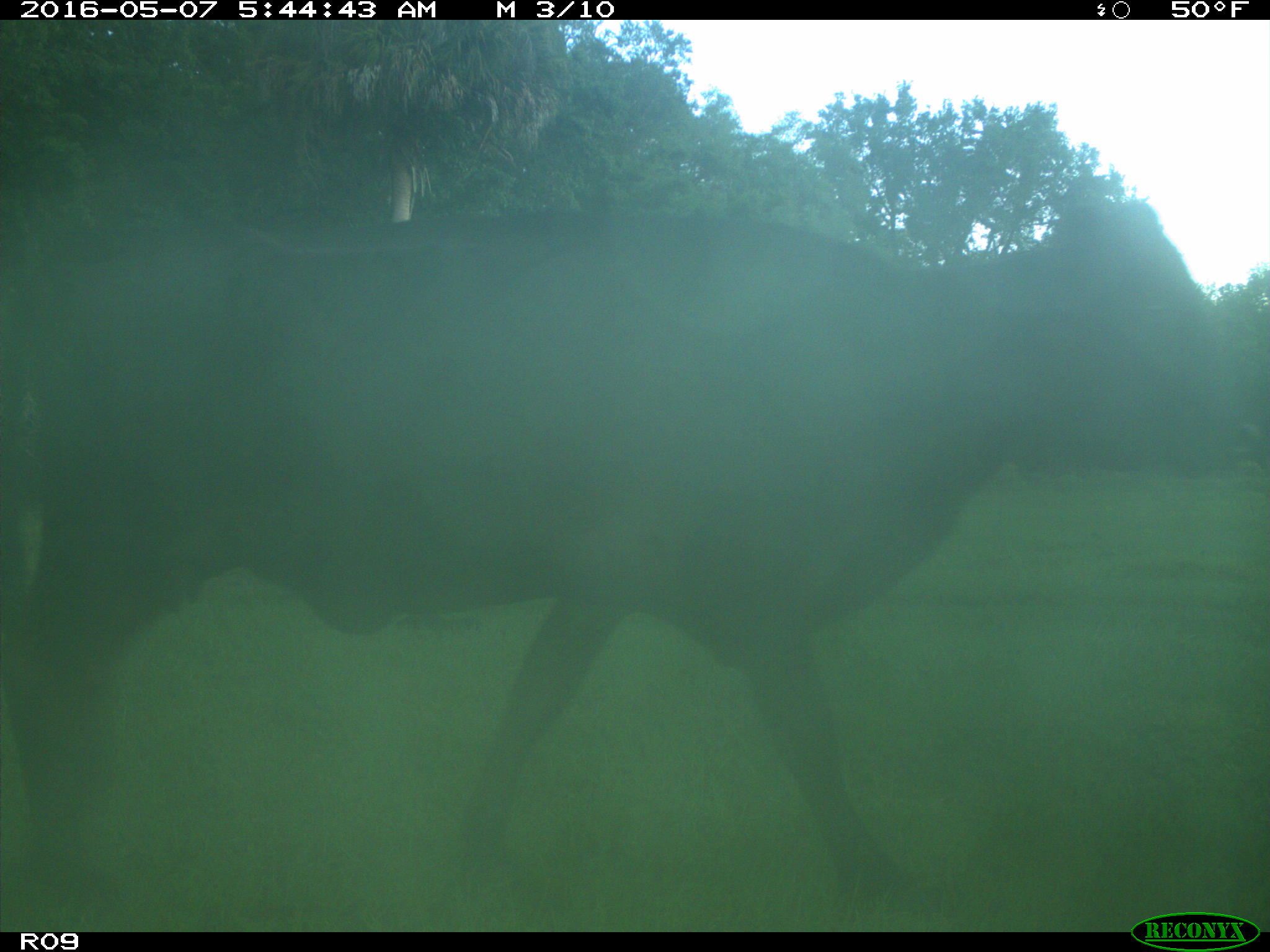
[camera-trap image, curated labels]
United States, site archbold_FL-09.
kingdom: Animalia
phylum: Chordata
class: Mammalia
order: Artiodactyla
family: Bovidae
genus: Bos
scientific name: Bos taurus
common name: domestic cow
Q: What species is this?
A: Bos taurus (domestic cow).